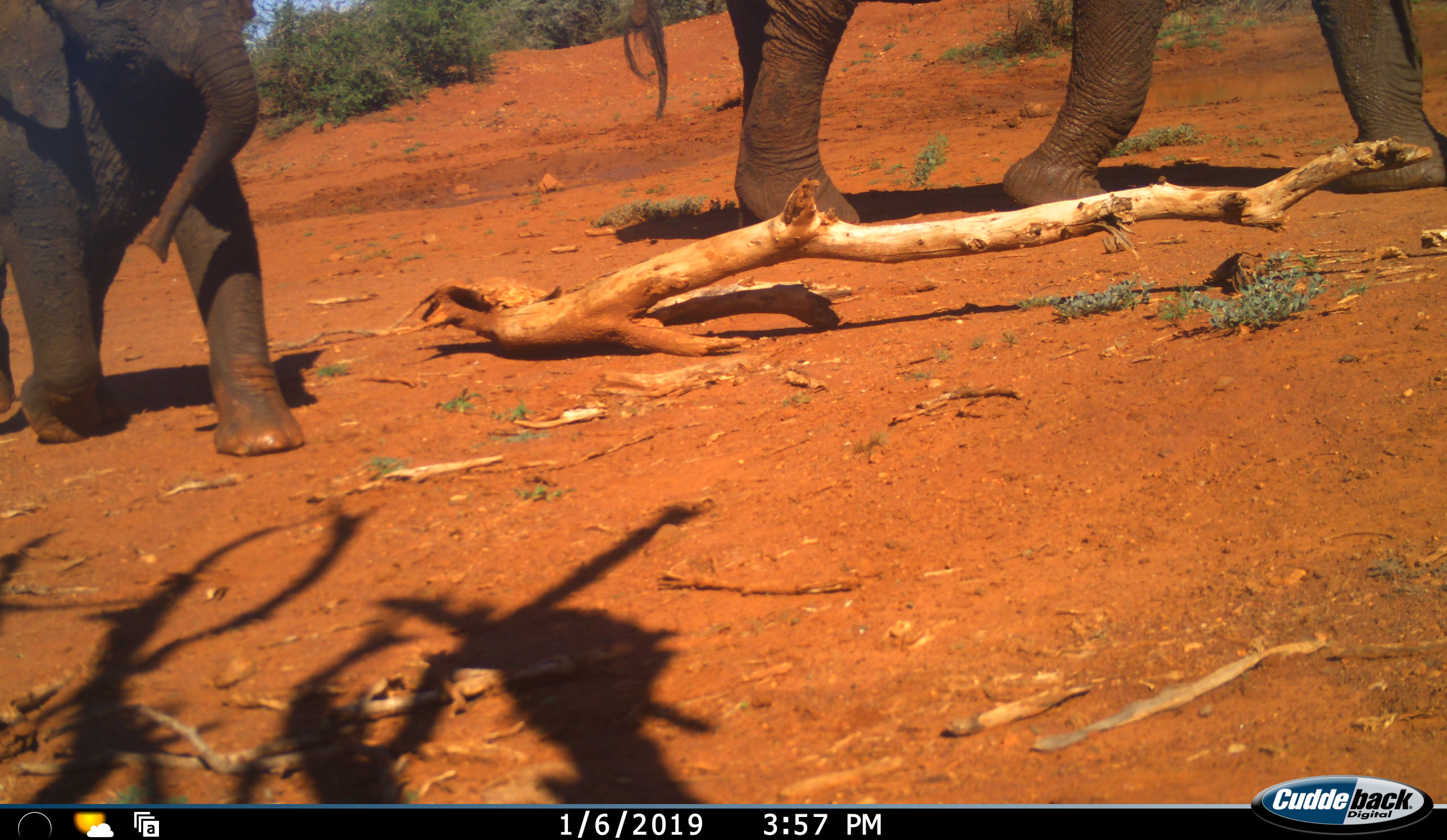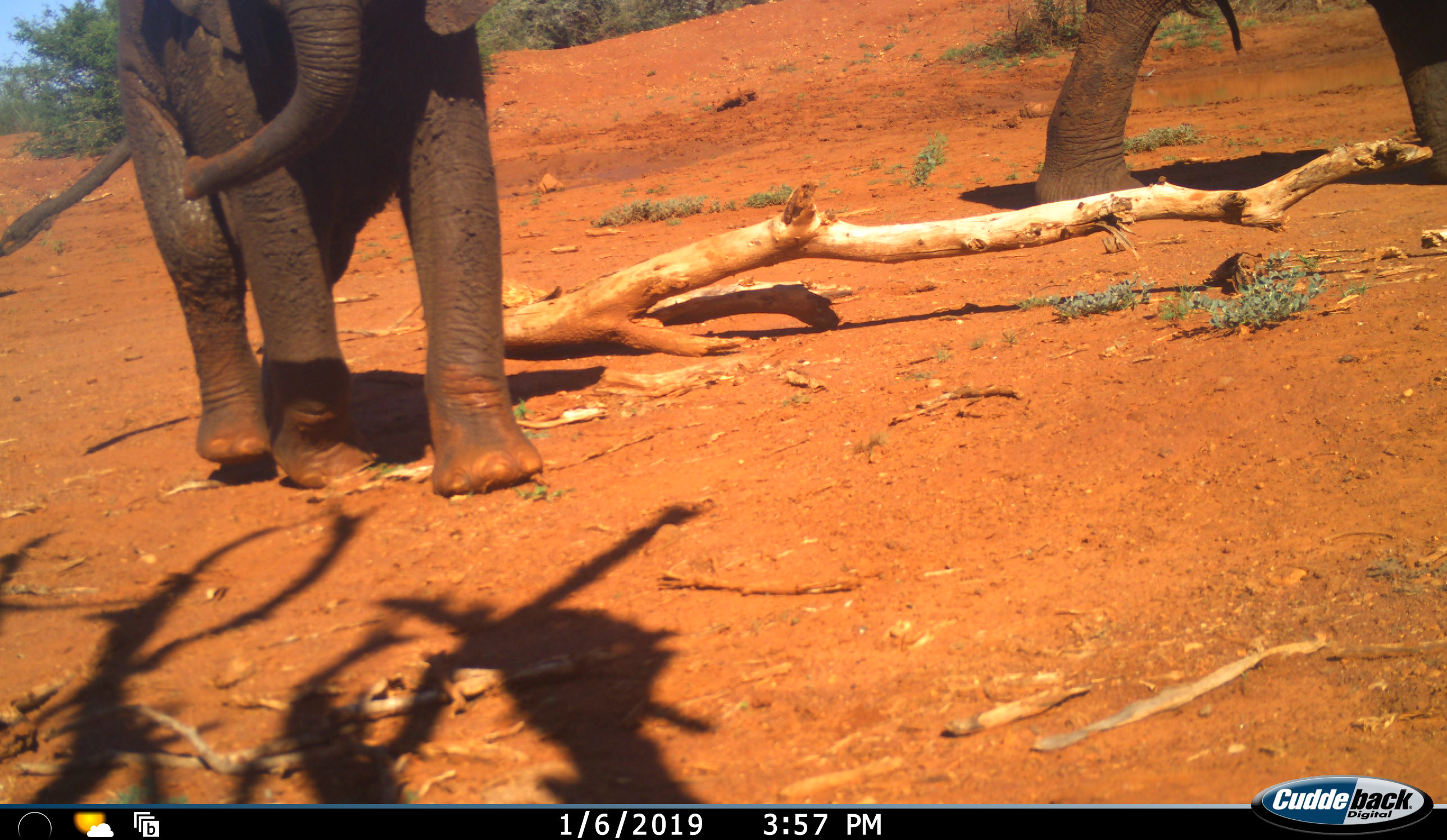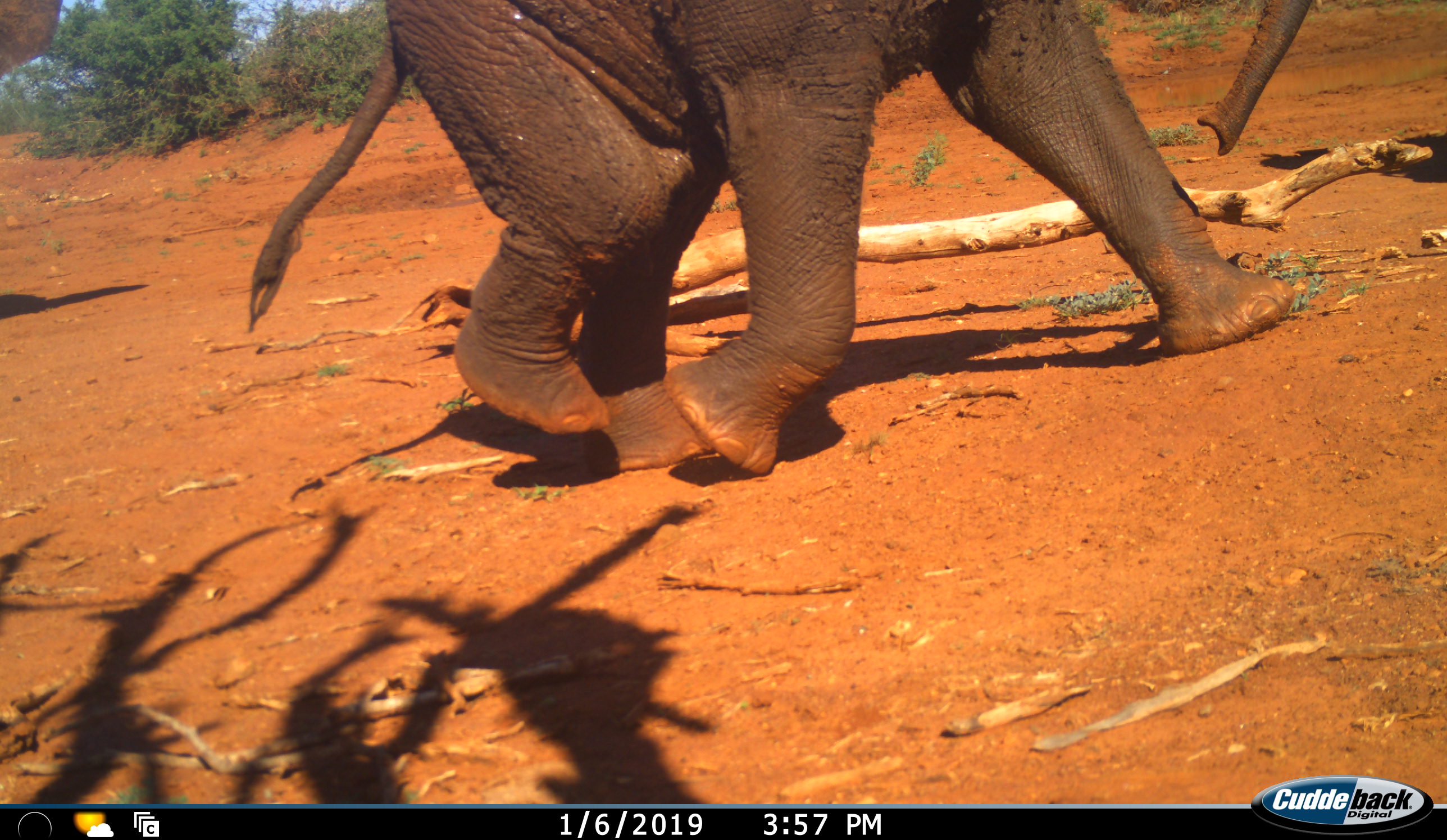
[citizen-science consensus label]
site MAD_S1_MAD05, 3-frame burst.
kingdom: Animalia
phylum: Chordata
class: Mammalia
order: Proboscidea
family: Elephantidae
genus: Loxodonta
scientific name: Loxodonta africana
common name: african bush elephant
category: elephant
Elephant (african bush elephant) (Loxodonta africana), count 3. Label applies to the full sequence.